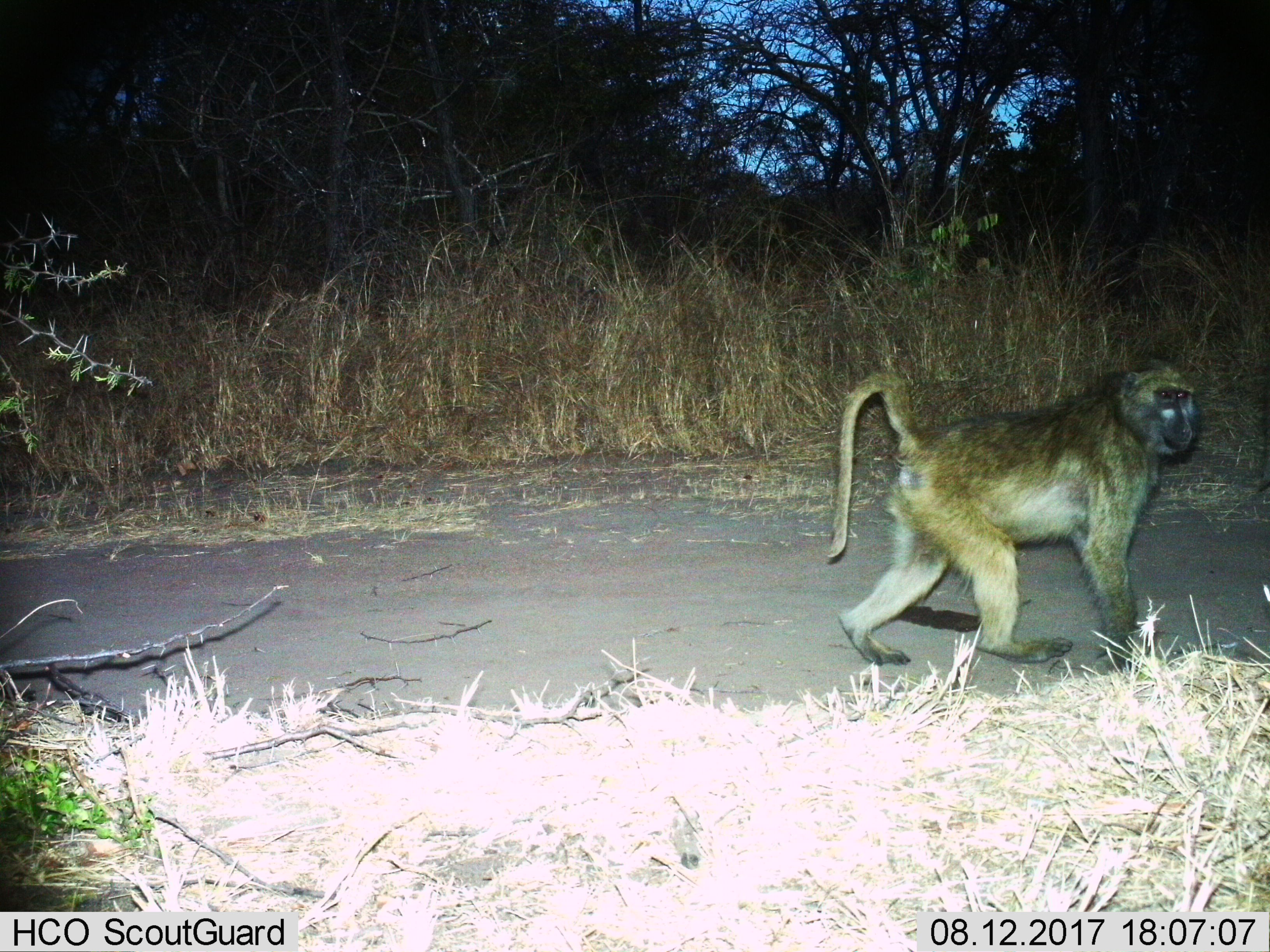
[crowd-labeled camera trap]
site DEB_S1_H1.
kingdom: Animalia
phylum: Chordata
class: Mammalia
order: Primates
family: Cercopithecidae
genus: Papio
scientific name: Papio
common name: baboon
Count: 1.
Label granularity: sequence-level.